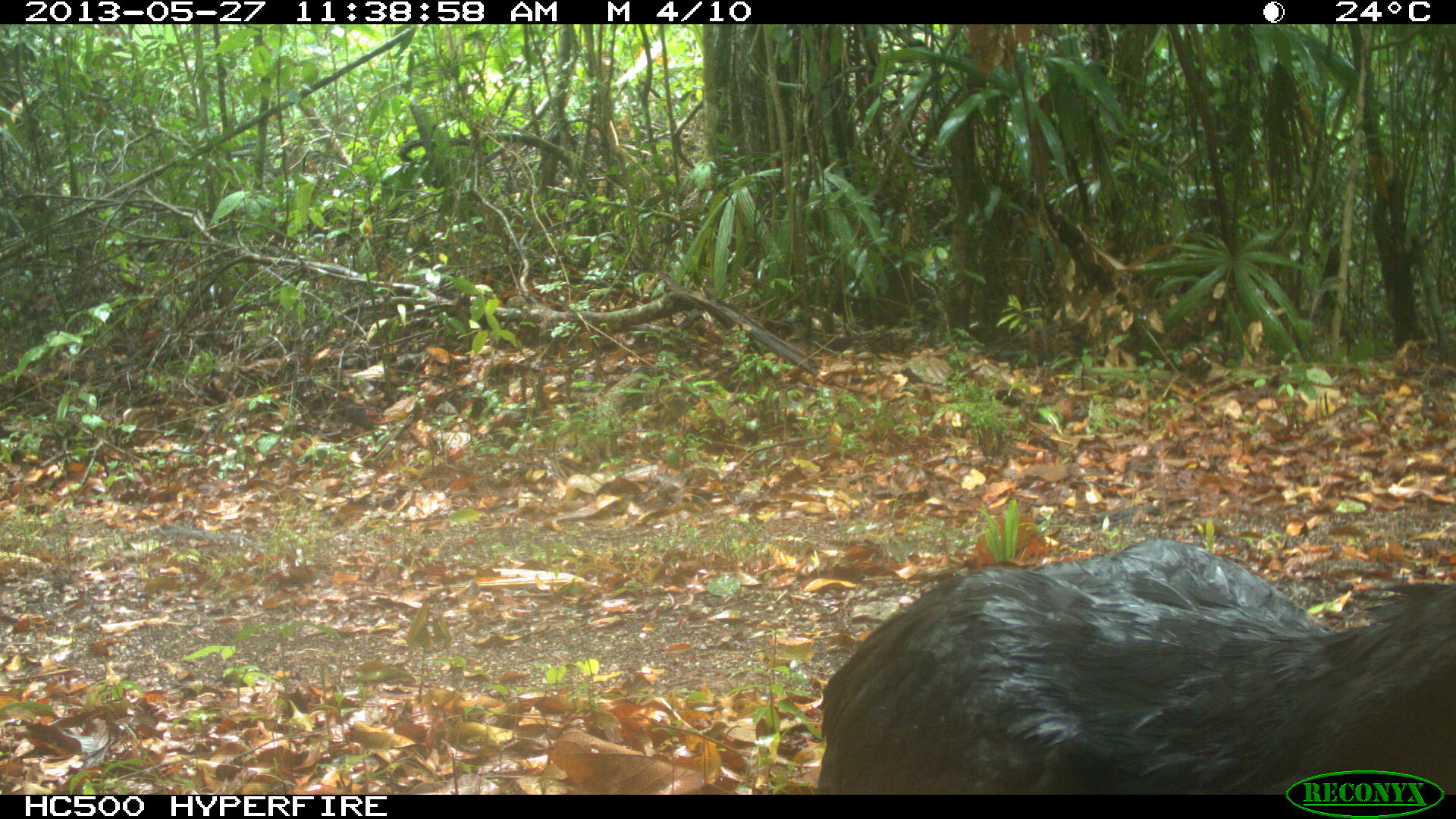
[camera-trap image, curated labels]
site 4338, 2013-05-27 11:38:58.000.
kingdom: Animalia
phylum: Chordata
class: Aves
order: Galliformes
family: Cracidae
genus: Crax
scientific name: Crax rubra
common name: great curassow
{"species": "Crax rubra (great curassow)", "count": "1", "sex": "male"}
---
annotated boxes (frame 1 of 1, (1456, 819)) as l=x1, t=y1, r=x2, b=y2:
crax rubra: l=816, t=537, r=1456, b=795